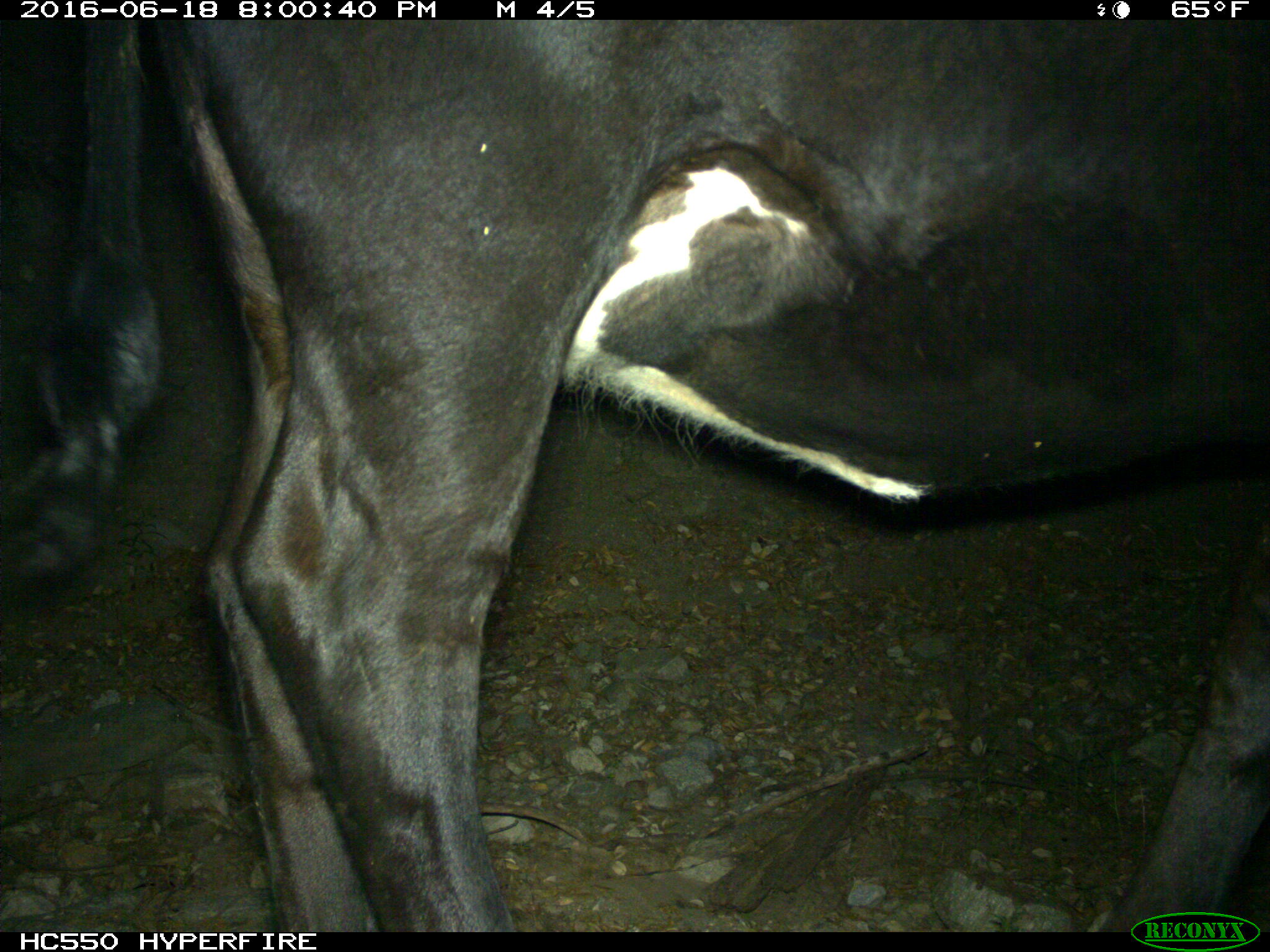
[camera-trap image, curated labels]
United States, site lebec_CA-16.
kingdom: Animalia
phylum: Chordata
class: Mammalia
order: Artiodactyla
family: Bovidae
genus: Bos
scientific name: Bos taurus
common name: domestic cow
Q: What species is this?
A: Bos taurus (domestic cow).